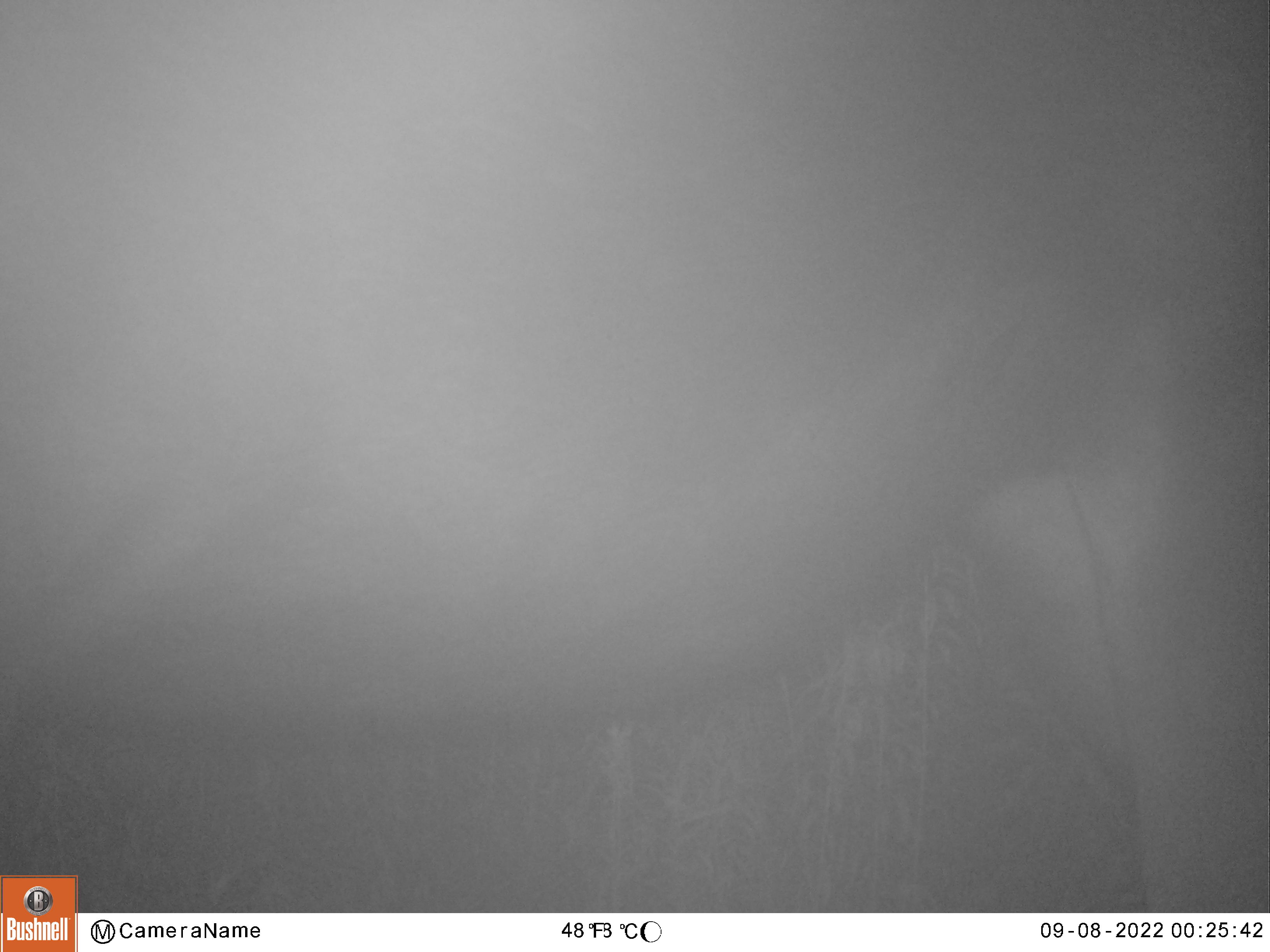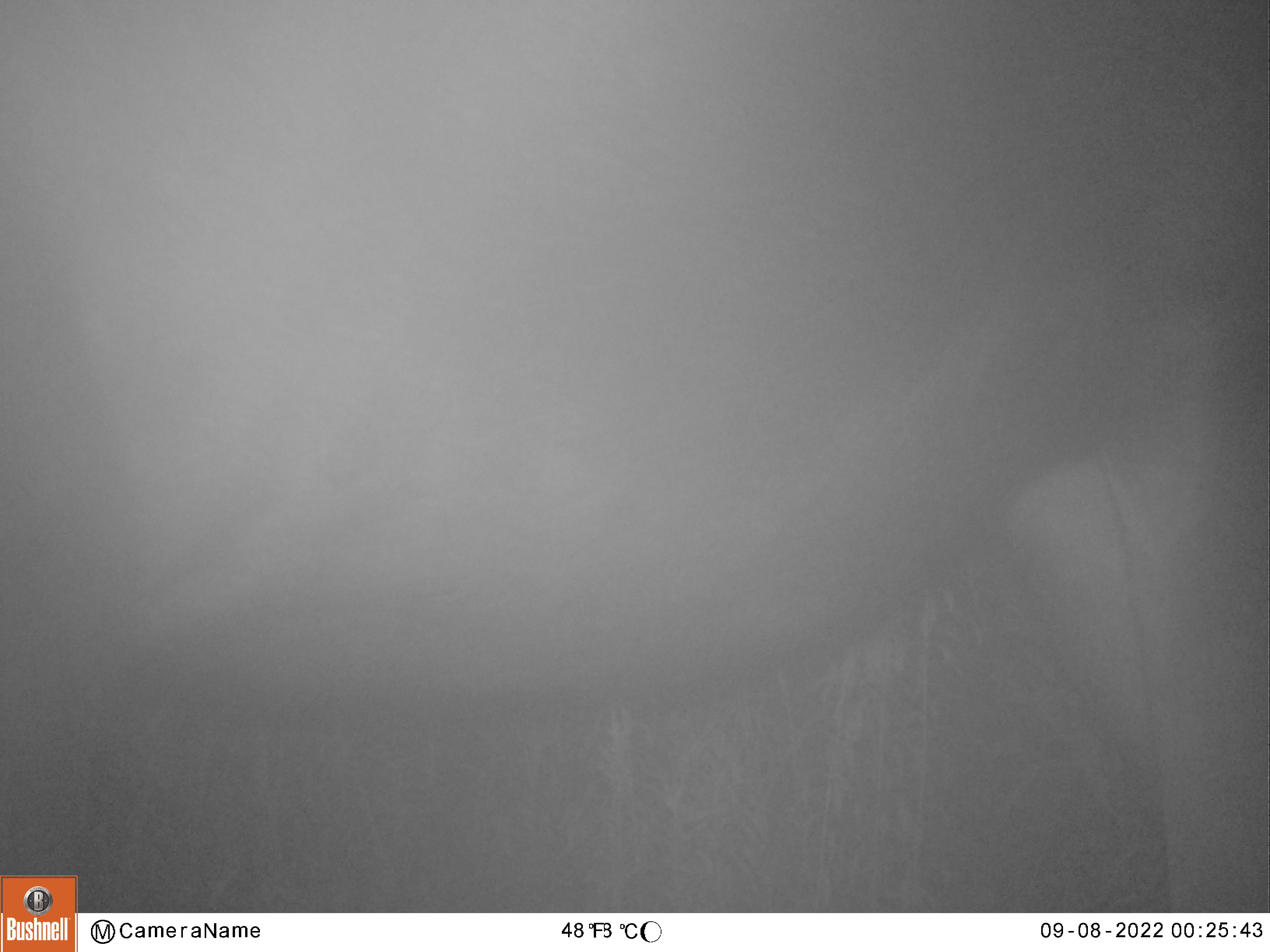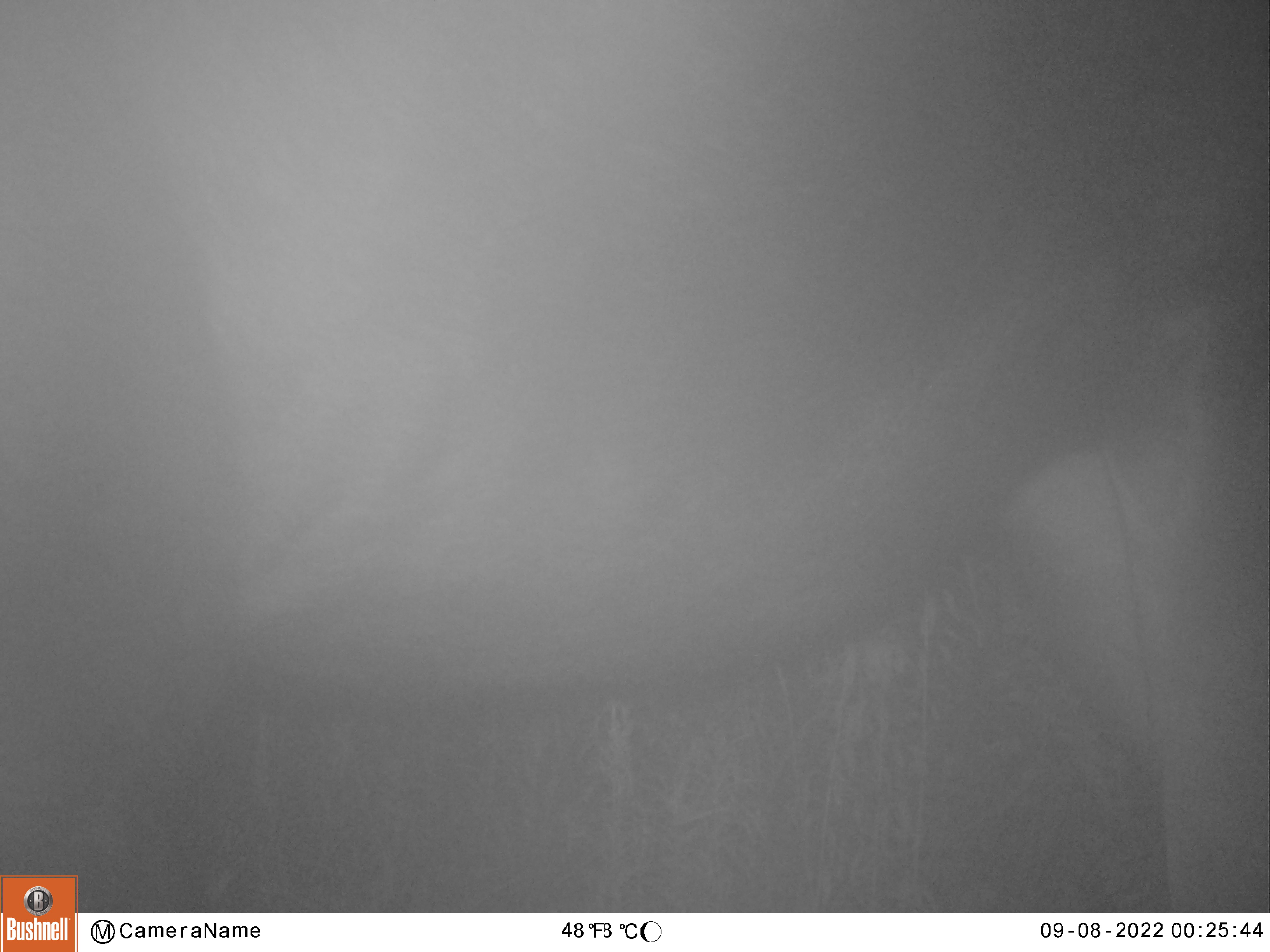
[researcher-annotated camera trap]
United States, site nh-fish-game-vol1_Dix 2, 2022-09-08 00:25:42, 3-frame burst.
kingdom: Animalia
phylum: Chordata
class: Mammalia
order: Artiodactyla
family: Cervidae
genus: Alces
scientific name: Alces alces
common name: moose